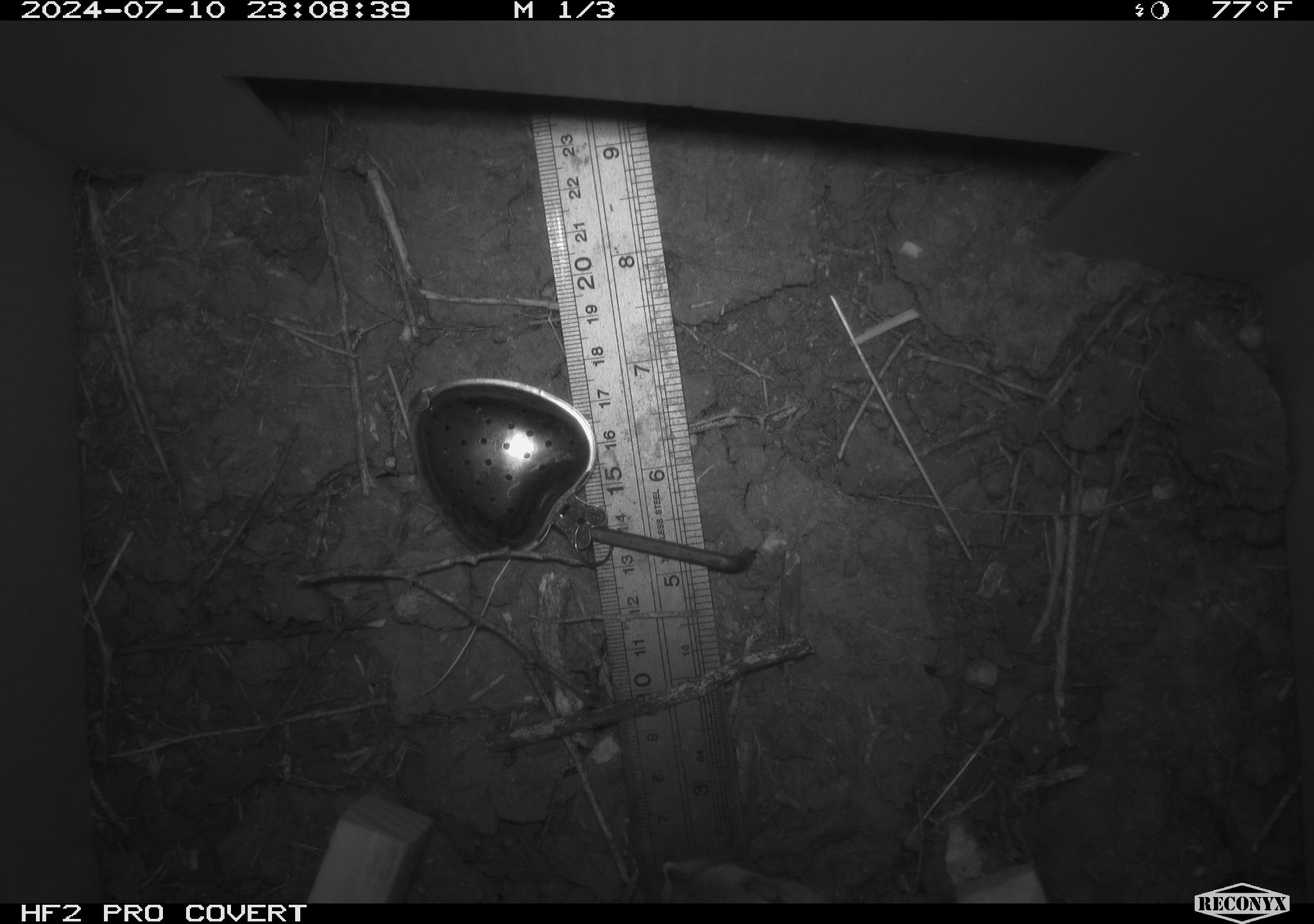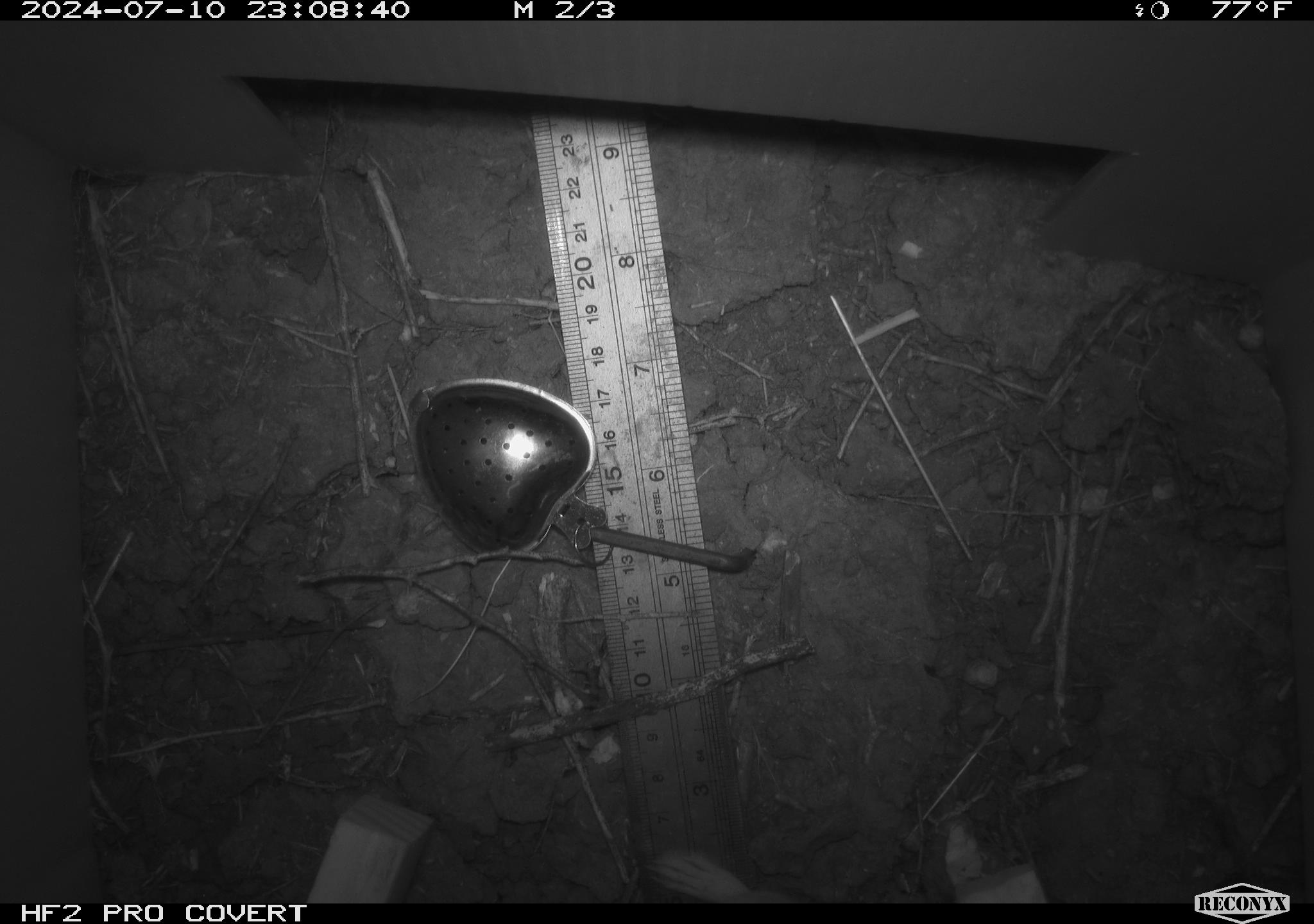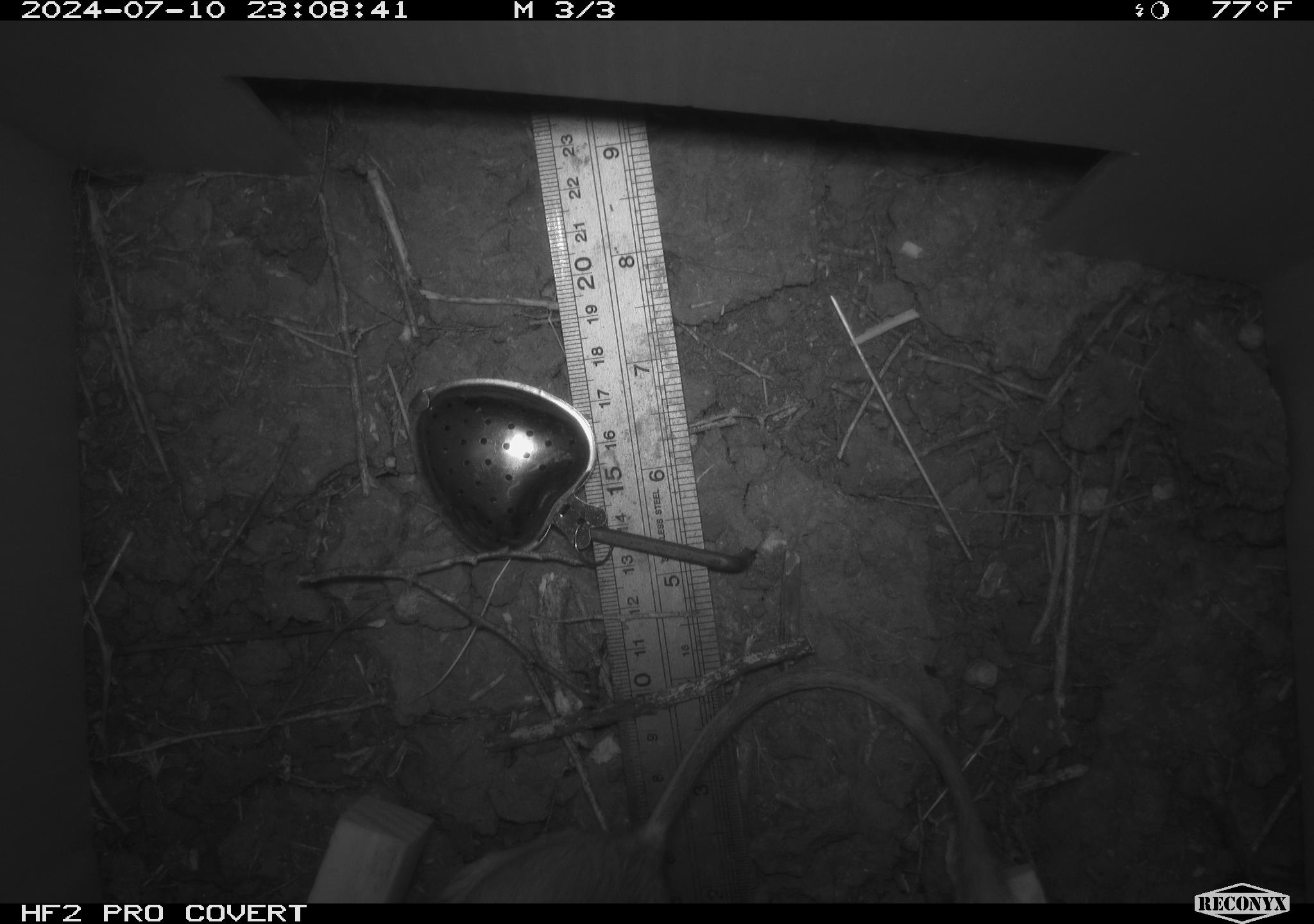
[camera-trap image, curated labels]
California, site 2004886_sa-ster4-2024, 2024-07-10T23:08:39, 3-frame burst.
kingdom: Animalia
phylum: Chordata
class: Mammalia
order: Rodentia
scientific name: Rodentia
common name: mouse species